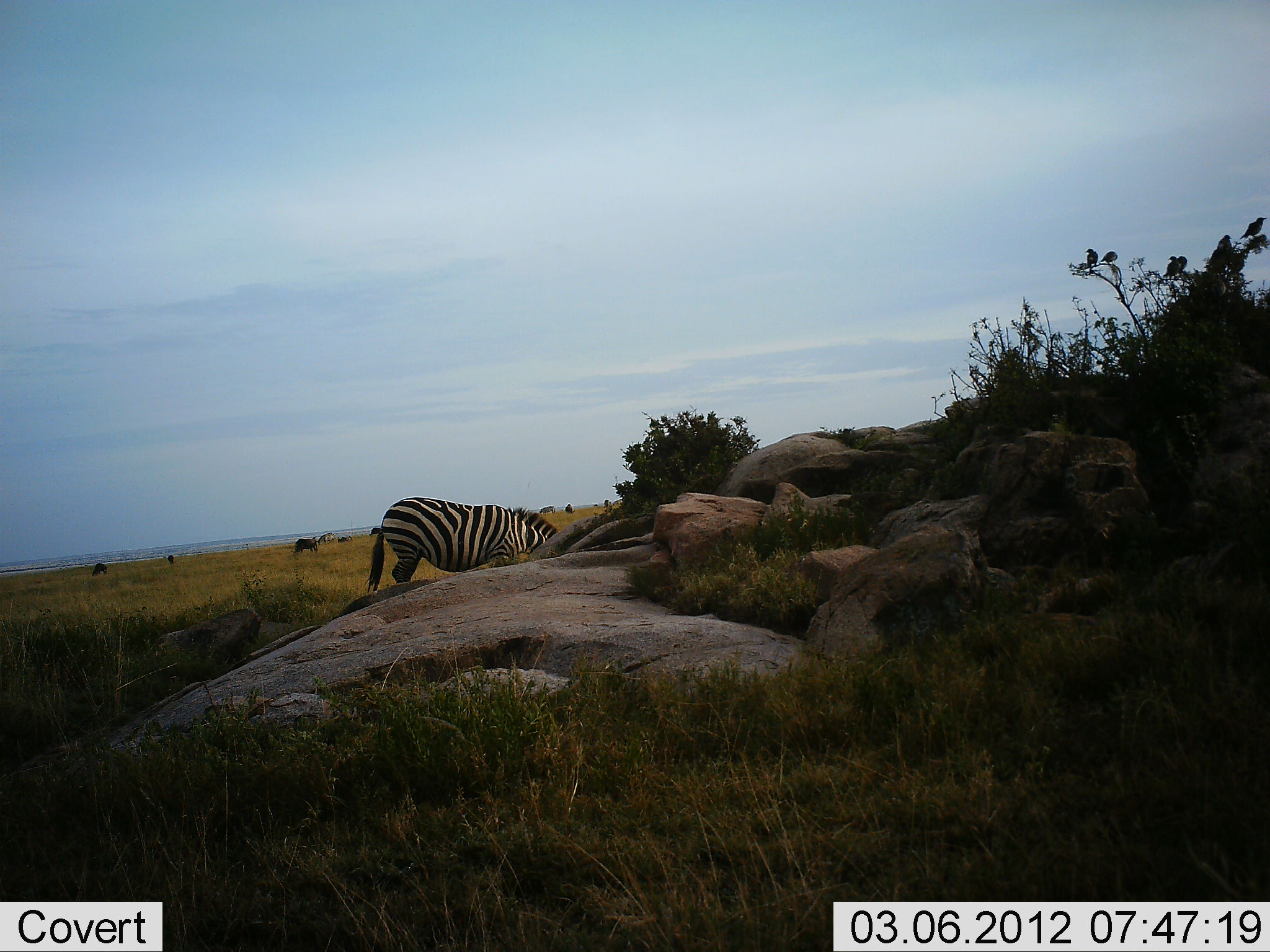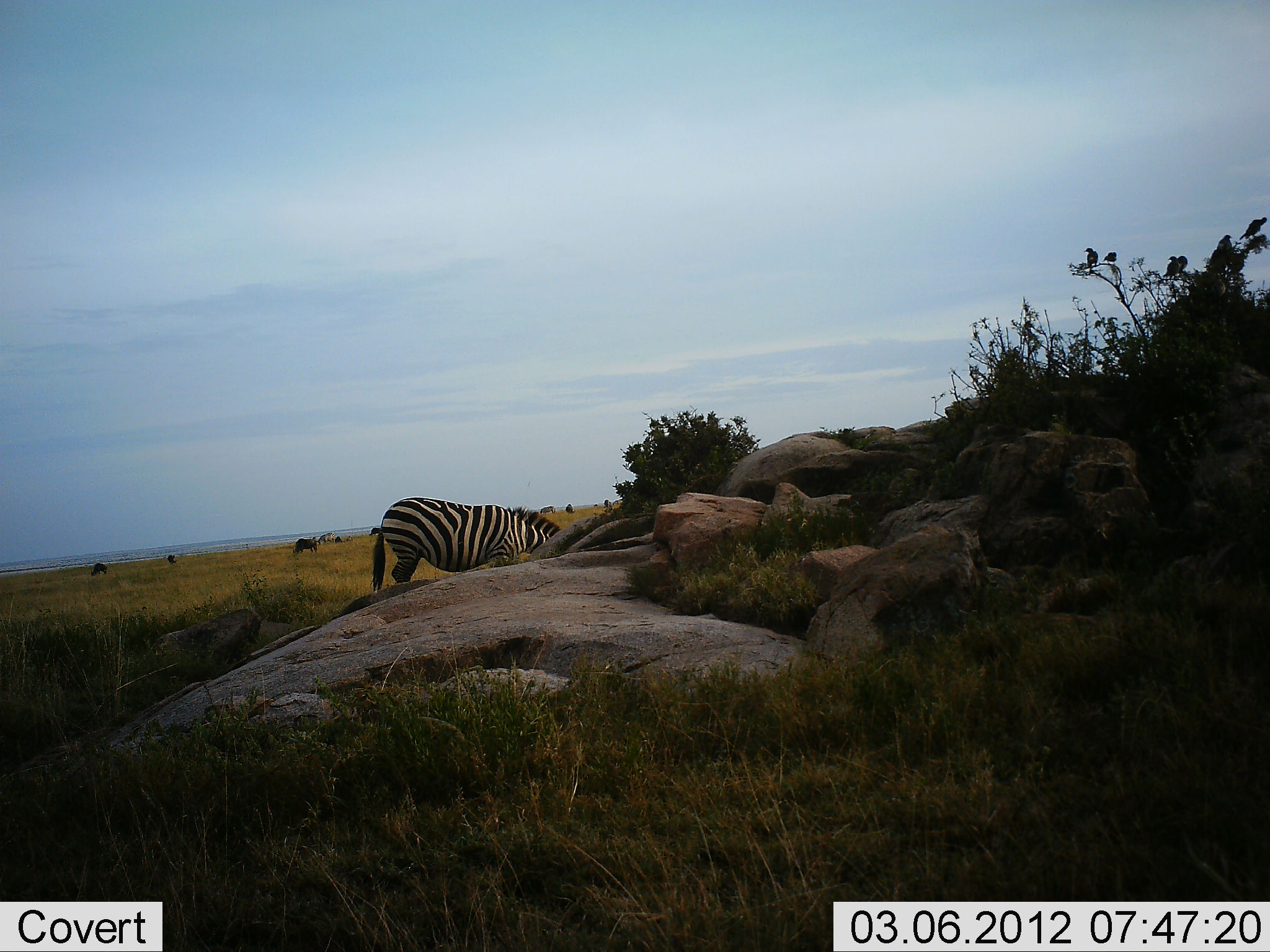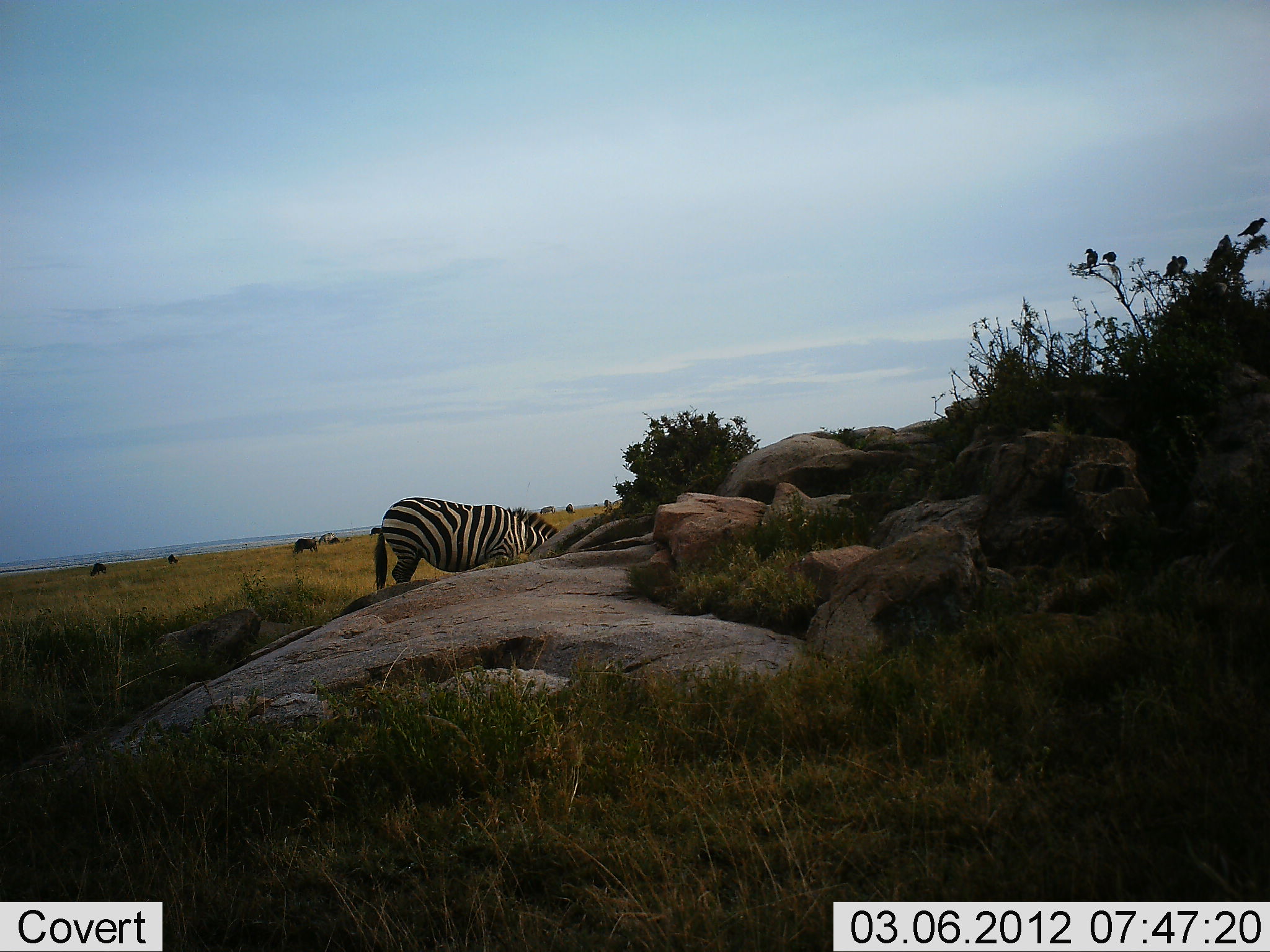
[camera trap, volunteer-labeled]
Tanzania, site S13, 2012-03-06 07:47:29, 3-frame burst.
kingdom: Animalia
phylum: Chordata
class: Mammalia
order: Perissodactyla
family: Equidae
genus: Equus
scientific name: Equus quagga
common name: plains zebra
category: zebra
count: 1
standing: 38%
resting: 0%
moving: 0%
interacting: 0%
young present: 0%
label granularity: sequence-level